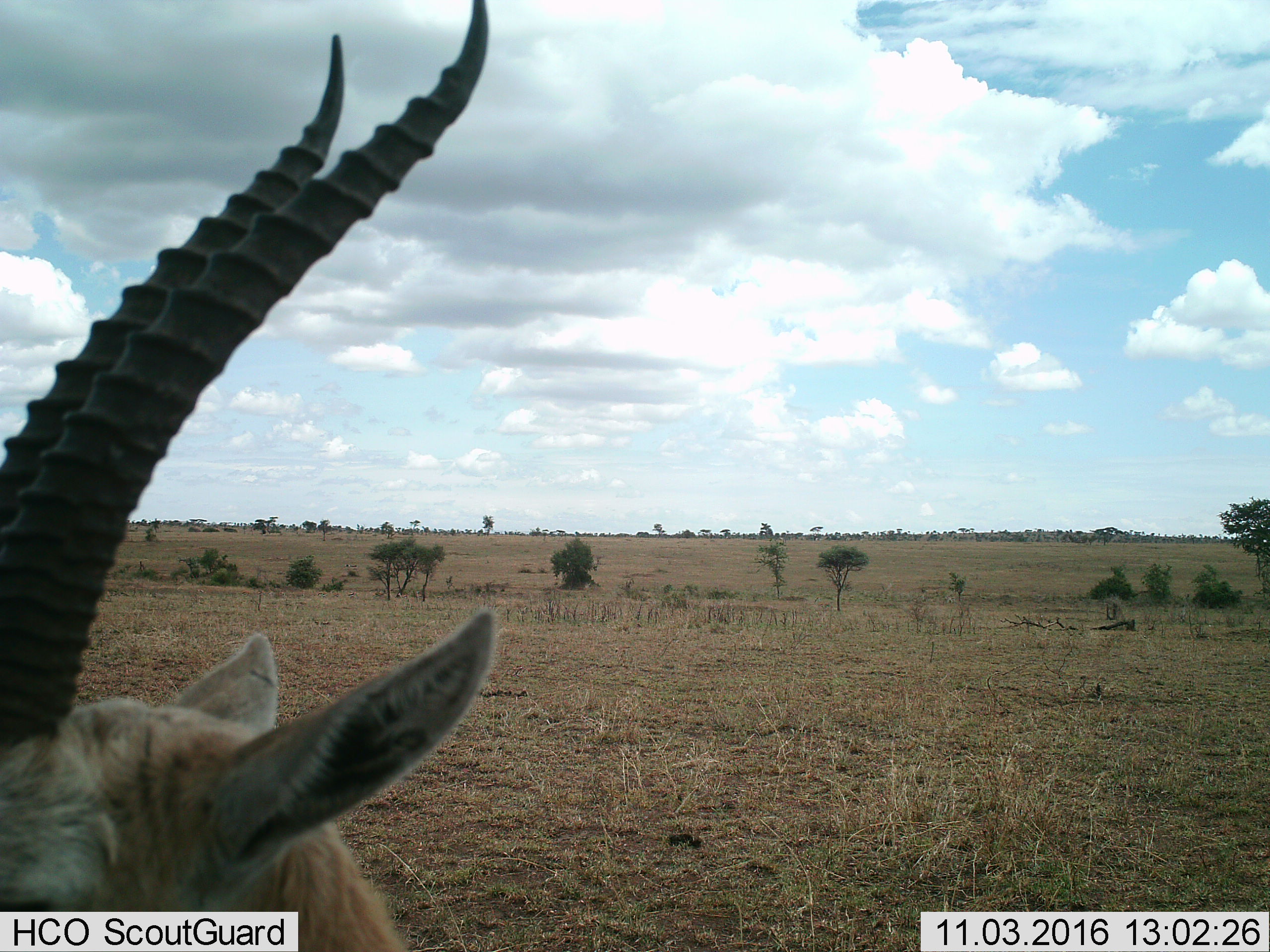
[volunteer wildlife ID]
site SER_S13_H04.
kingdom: Animalia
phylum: Chordata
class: Mammalia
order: Artiodactyla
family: Bovidae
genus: Eudorcas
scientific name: Eudorcas thomsonii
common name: thomson's gazelle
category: gazellethomsons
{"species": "gazellethomsons (thomson's gazelle) (Eudorcas thomsonii)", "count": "1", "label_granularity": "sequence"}